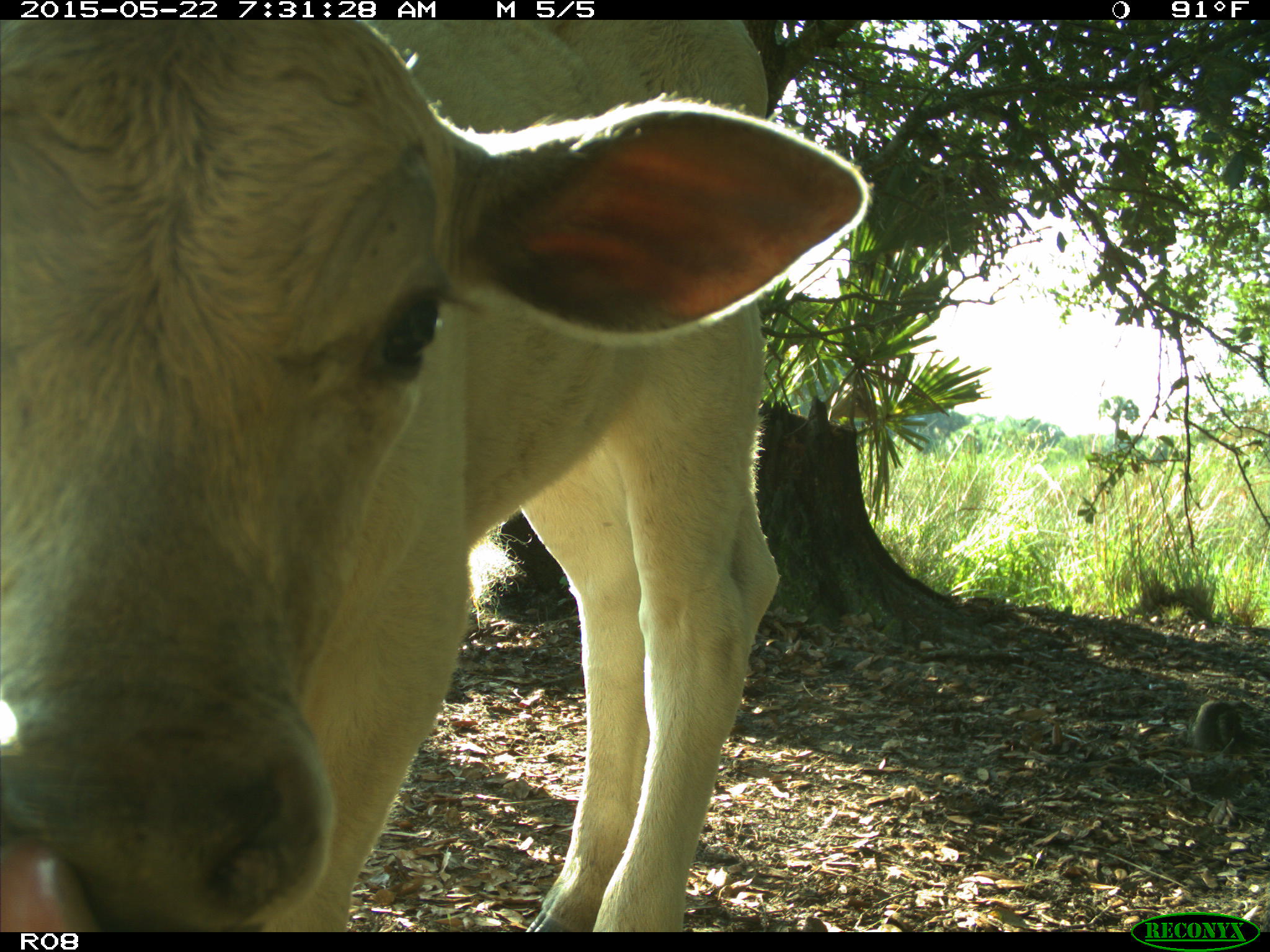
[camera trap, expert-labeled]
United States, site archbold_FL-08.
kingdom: Animalia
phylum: Chordata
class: Mammalia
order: Artiodactyla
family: Bovidae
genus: Bos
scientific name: Bos taurus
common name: domestic cow